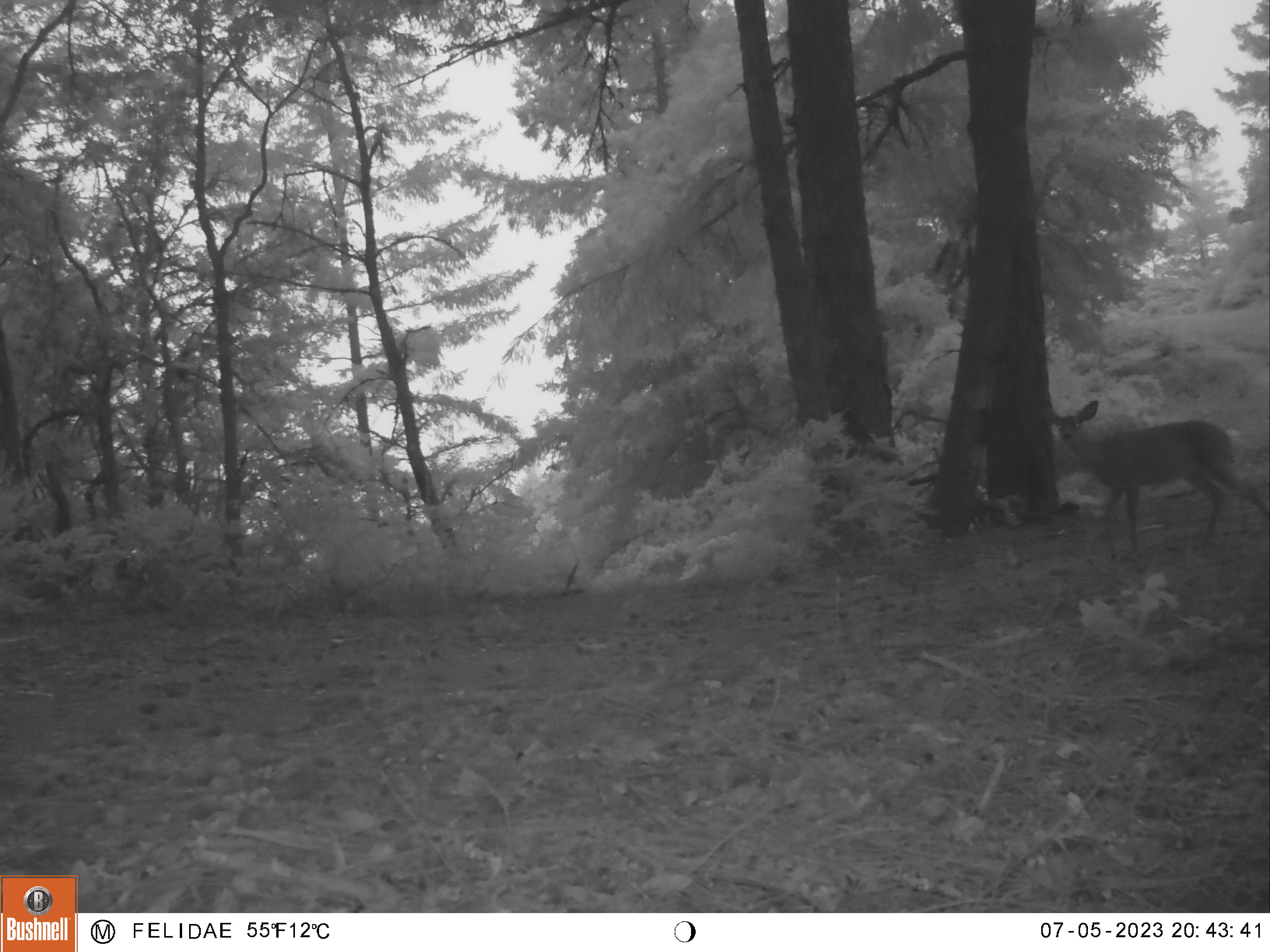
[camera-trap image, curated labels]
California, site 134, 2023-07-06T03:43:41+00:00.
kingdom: Animalia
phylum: Chordata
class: Mammalia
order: Artiodactyla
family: Cervidae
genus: Odocoileus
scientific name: Odocoileus hemionus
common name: mule deer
Mule deer (Odocoileus hemionus).